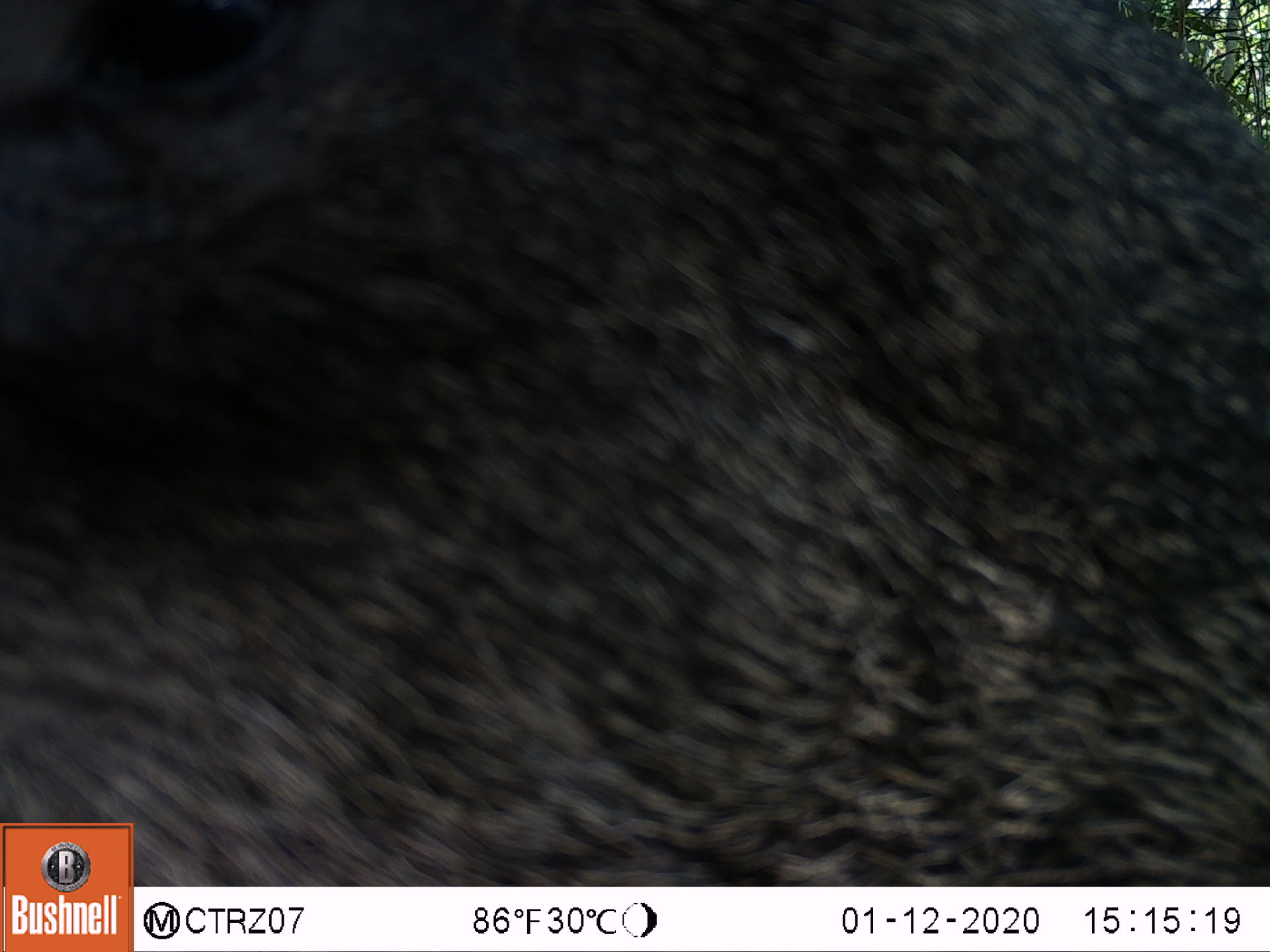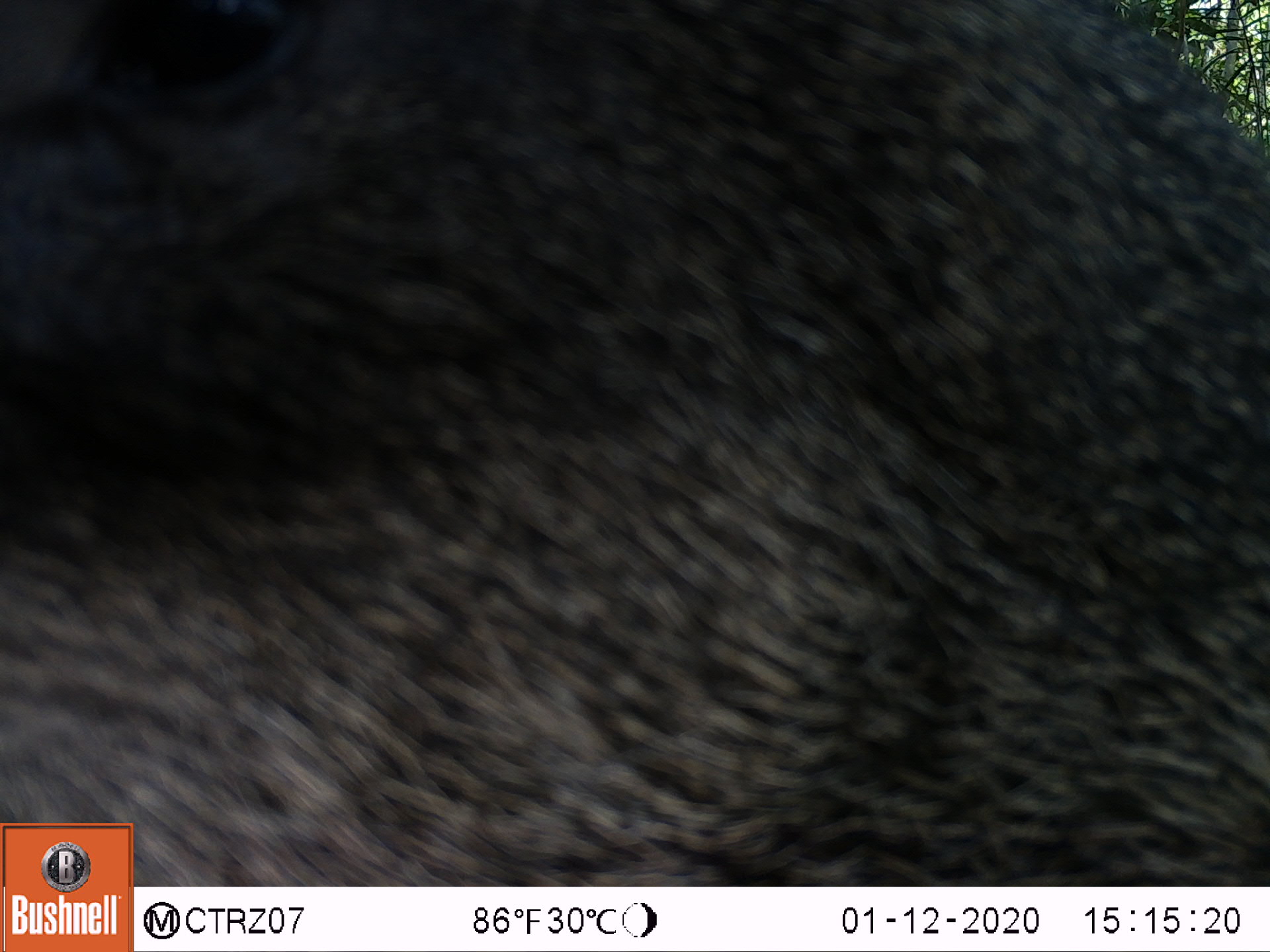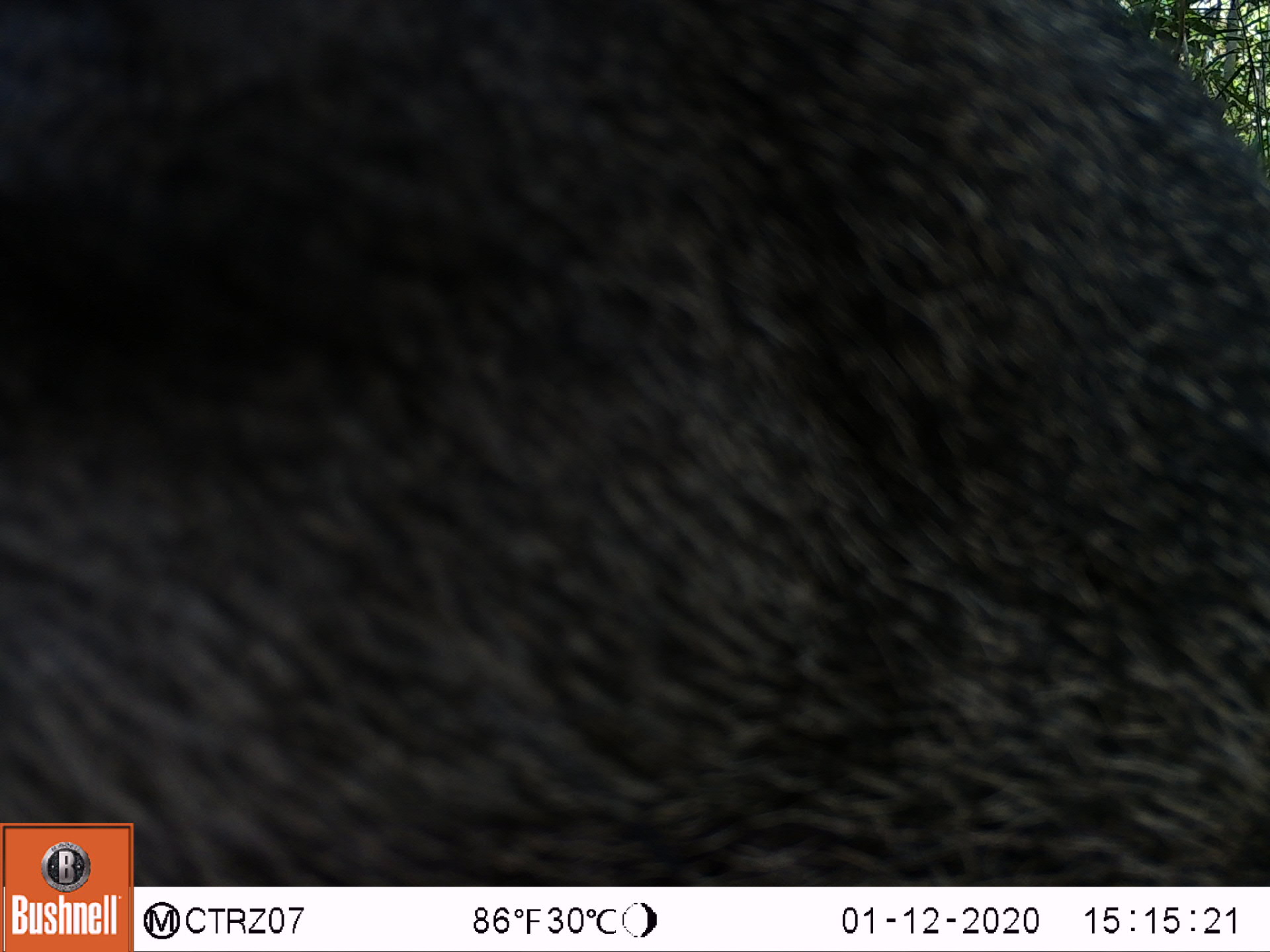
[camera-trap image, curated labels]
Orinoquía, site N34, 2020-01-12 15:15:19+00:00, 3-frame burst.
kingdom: Animalia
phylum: Chordata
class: Mammalia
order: Artiodactyla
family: Tayassuidae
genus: Pecari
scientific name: Pecari tajacu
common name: collared peccary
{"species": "collared peccary (Pecari tajacu)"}